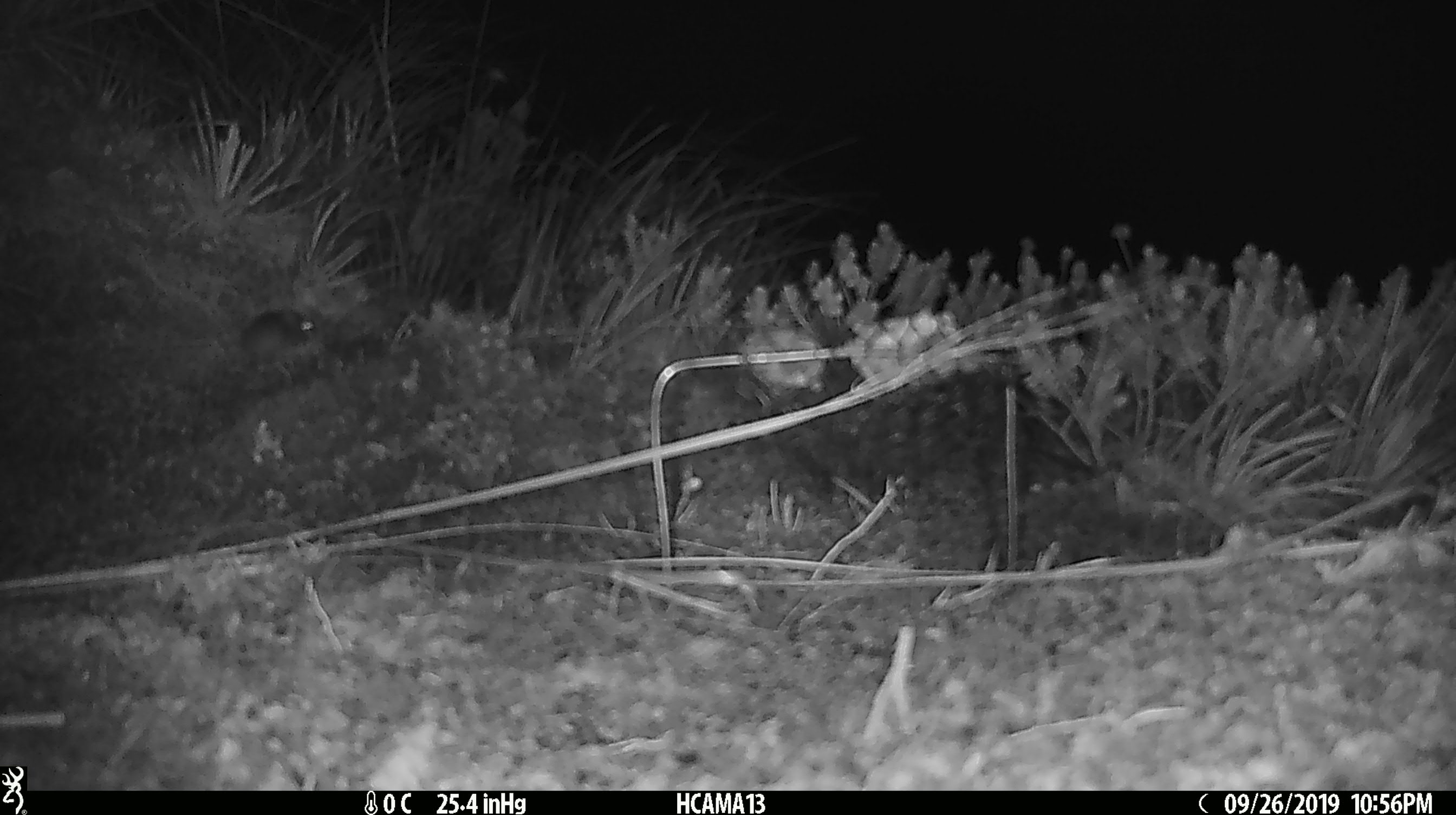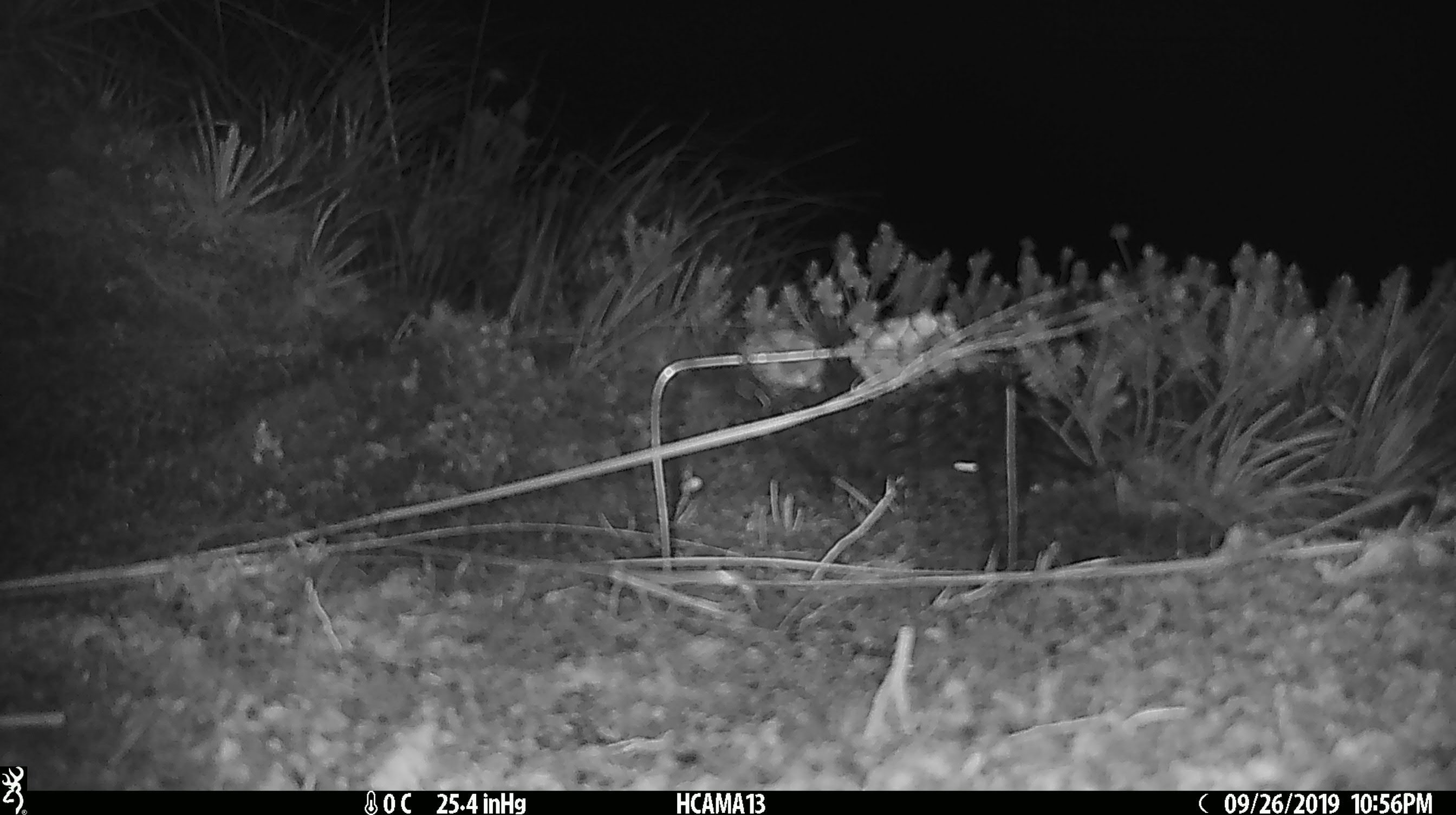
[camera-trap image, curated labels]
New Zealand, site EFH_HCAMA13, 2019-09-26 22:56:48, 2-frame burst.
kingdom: Animalia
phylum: Chordata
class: Mammalia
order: Rodentia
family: Muridae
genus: Mus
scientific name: Mus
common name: mouse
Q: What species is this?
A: Mouse (Mus).